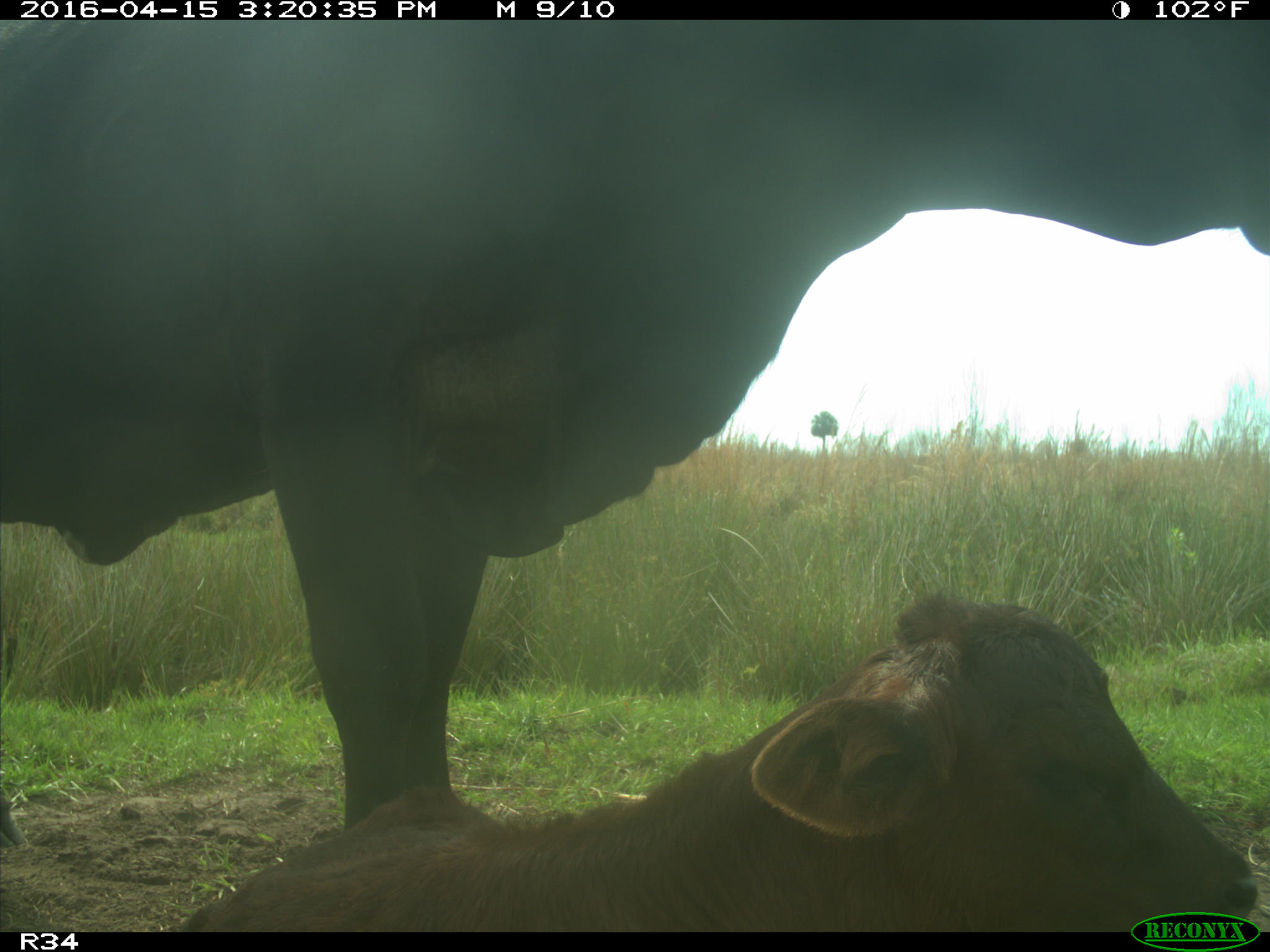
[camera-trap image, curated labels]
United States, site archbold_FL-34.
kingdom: Animalia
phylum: Chordata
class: Mammalia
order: Artiodactyla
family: Bovidae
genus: Bos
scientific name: Bos taurus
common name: domestic cow